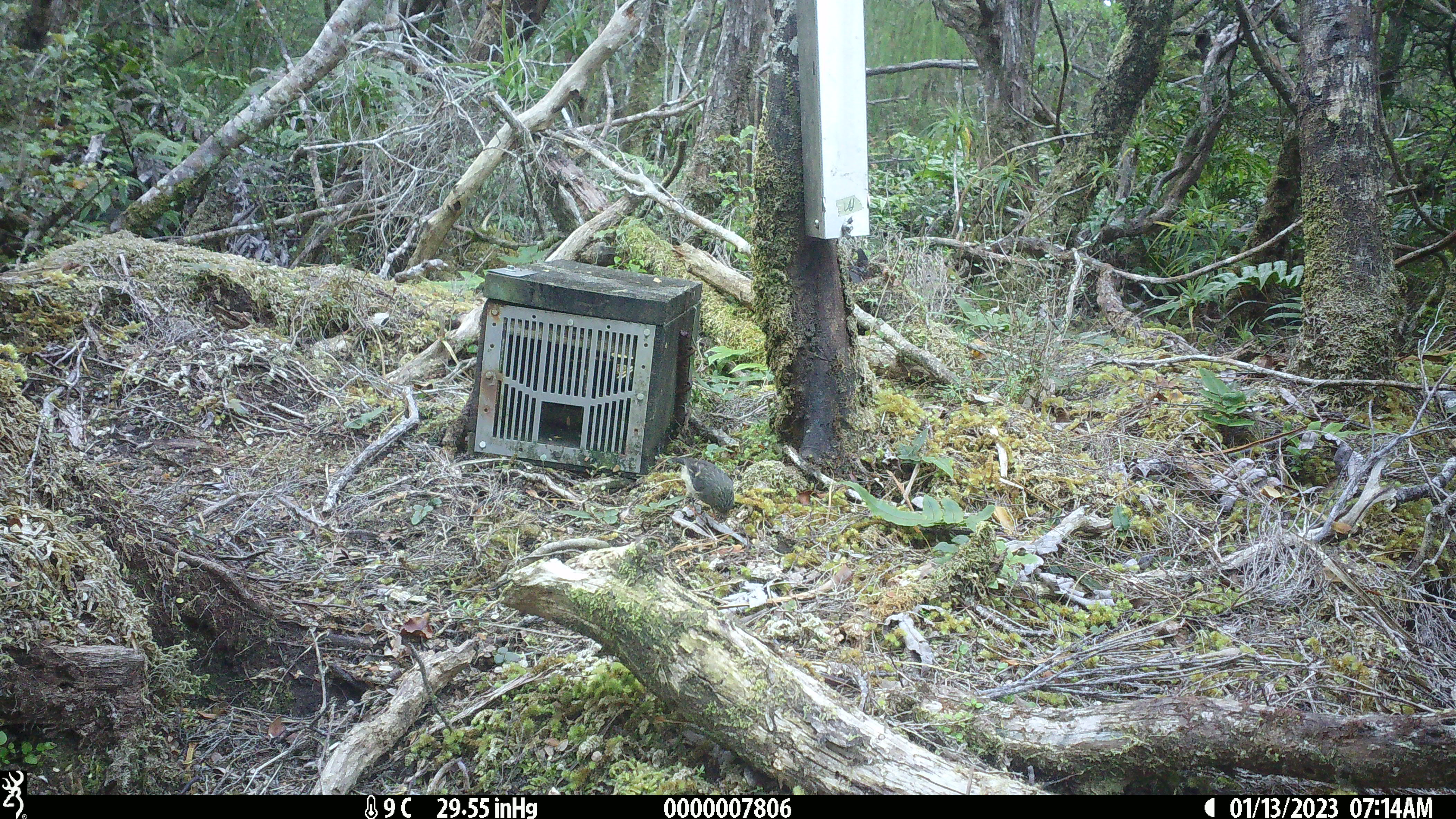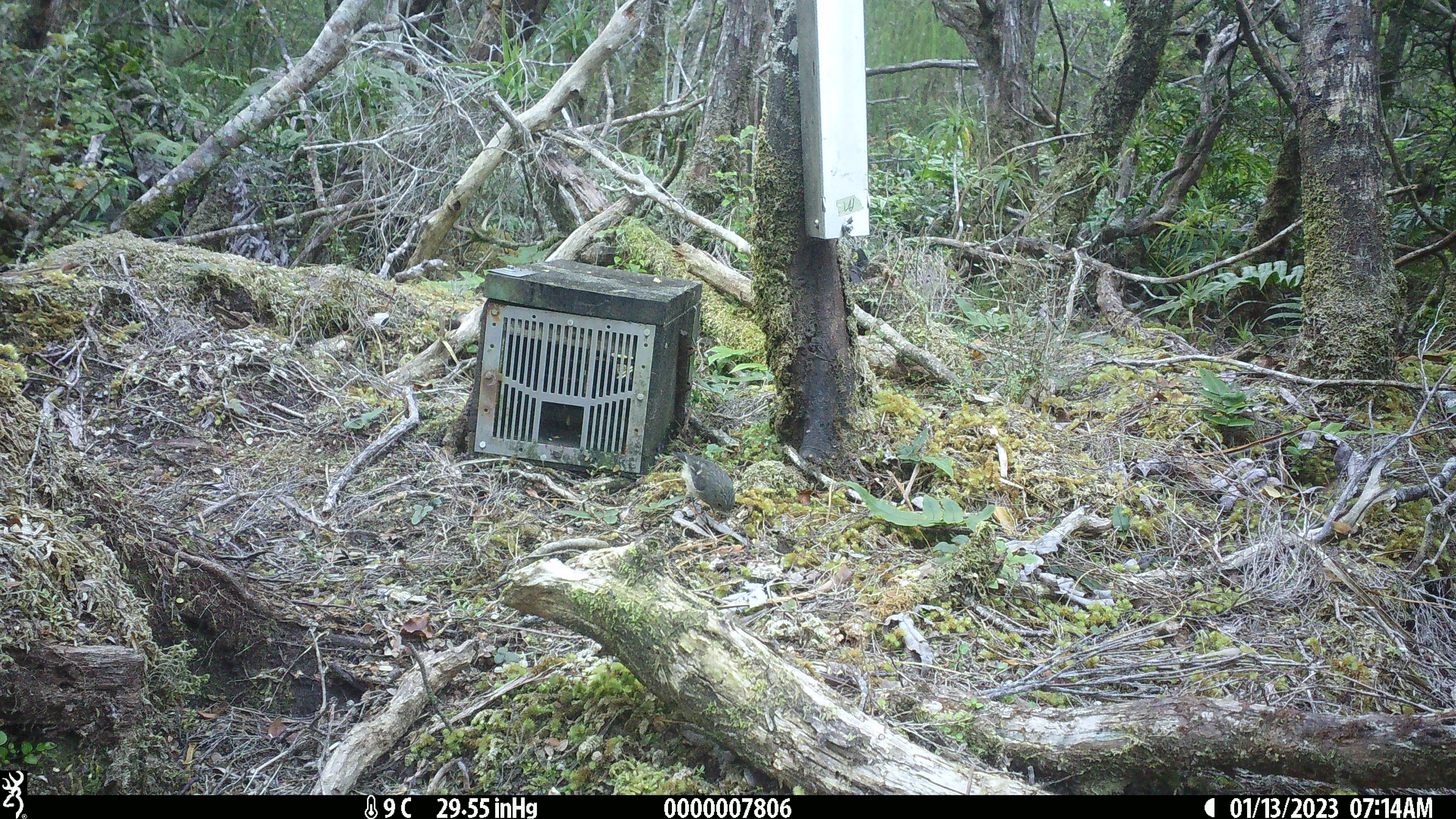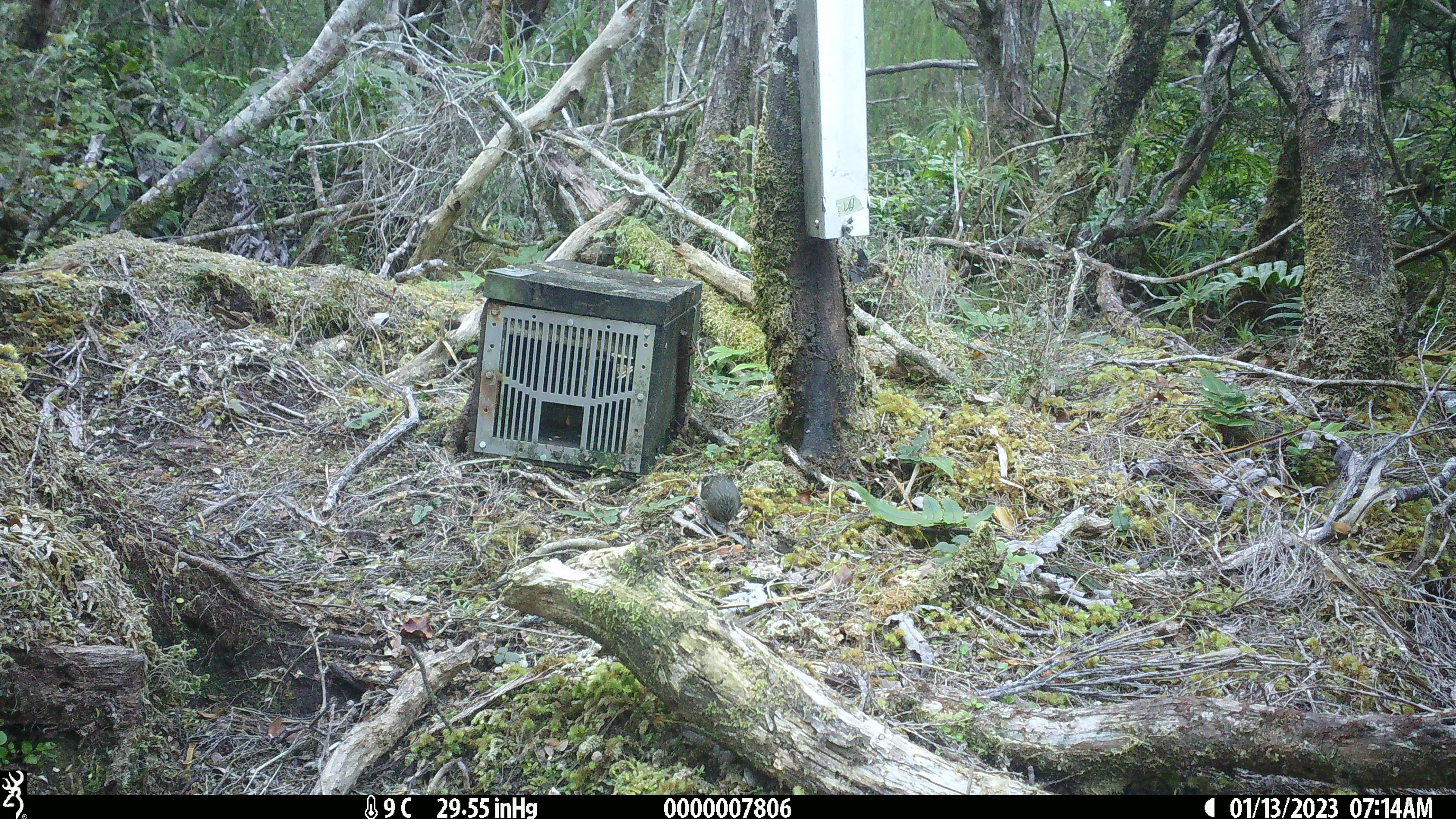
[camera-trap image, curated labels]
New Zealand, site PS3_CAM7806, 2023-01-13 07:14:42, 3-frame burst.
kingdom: Animalia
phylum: Chordata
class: Aves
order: Passeriformes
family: Petroicidae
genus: Petroica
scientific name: Petroica macrocephala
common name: tomtit